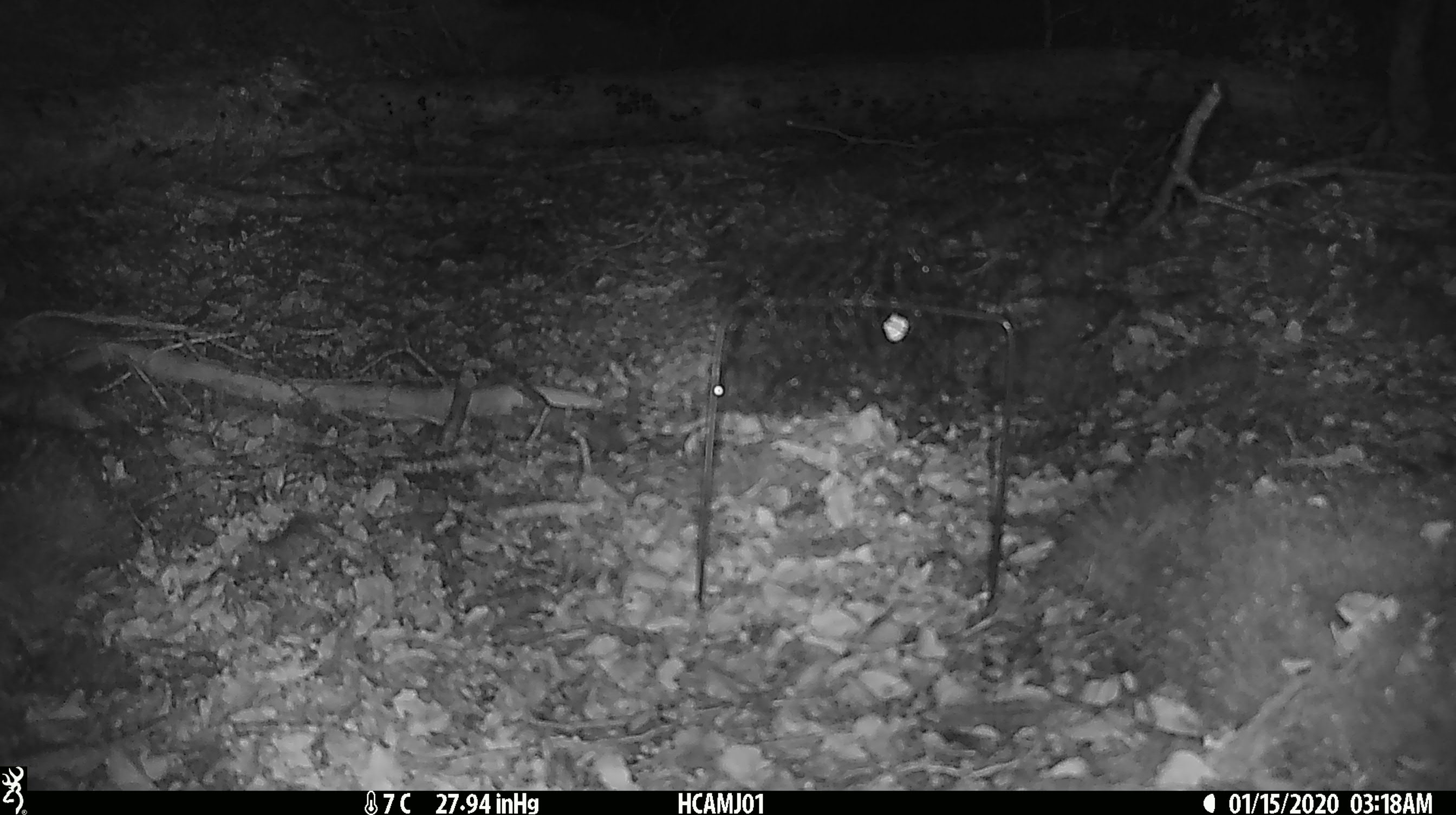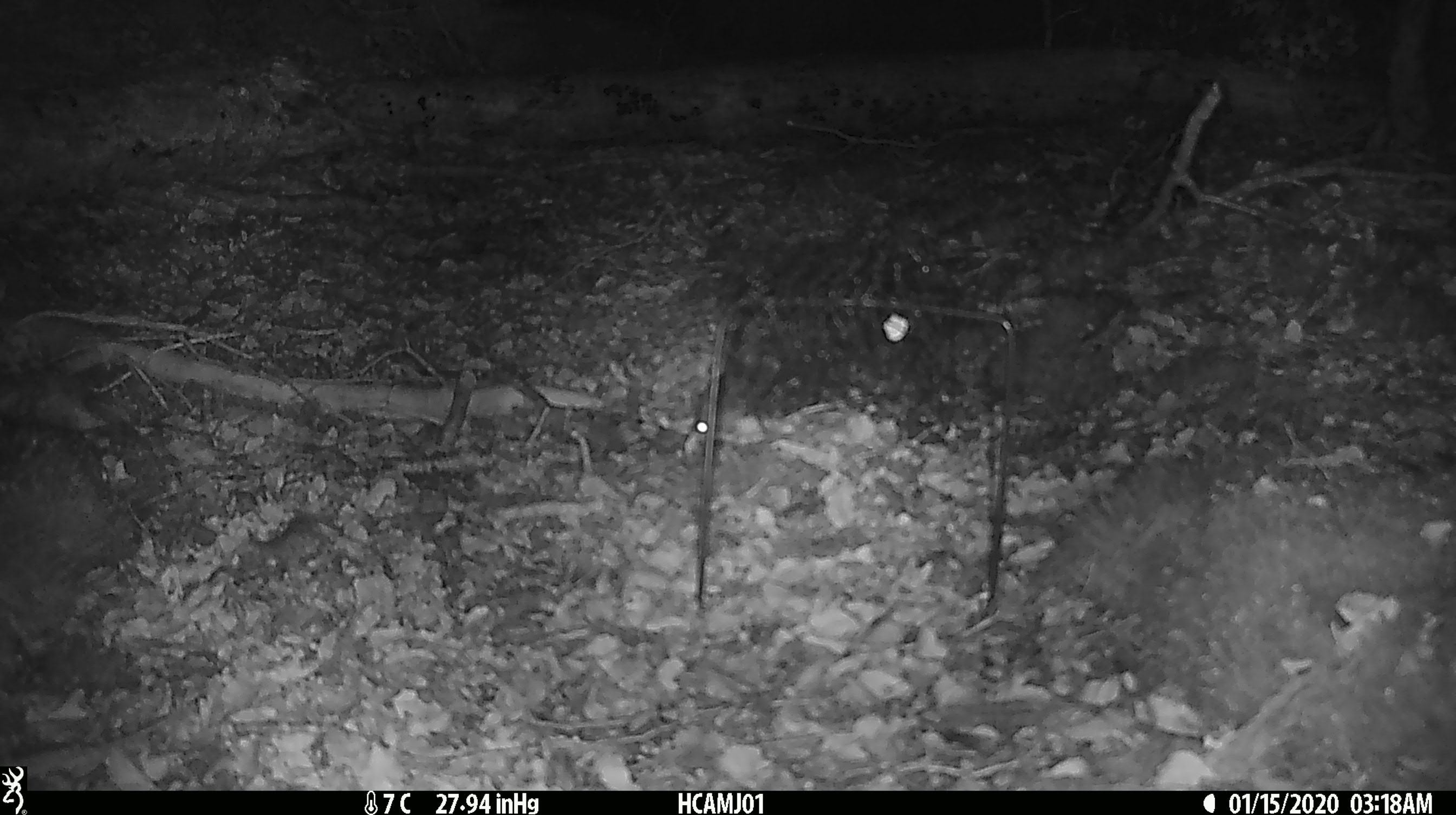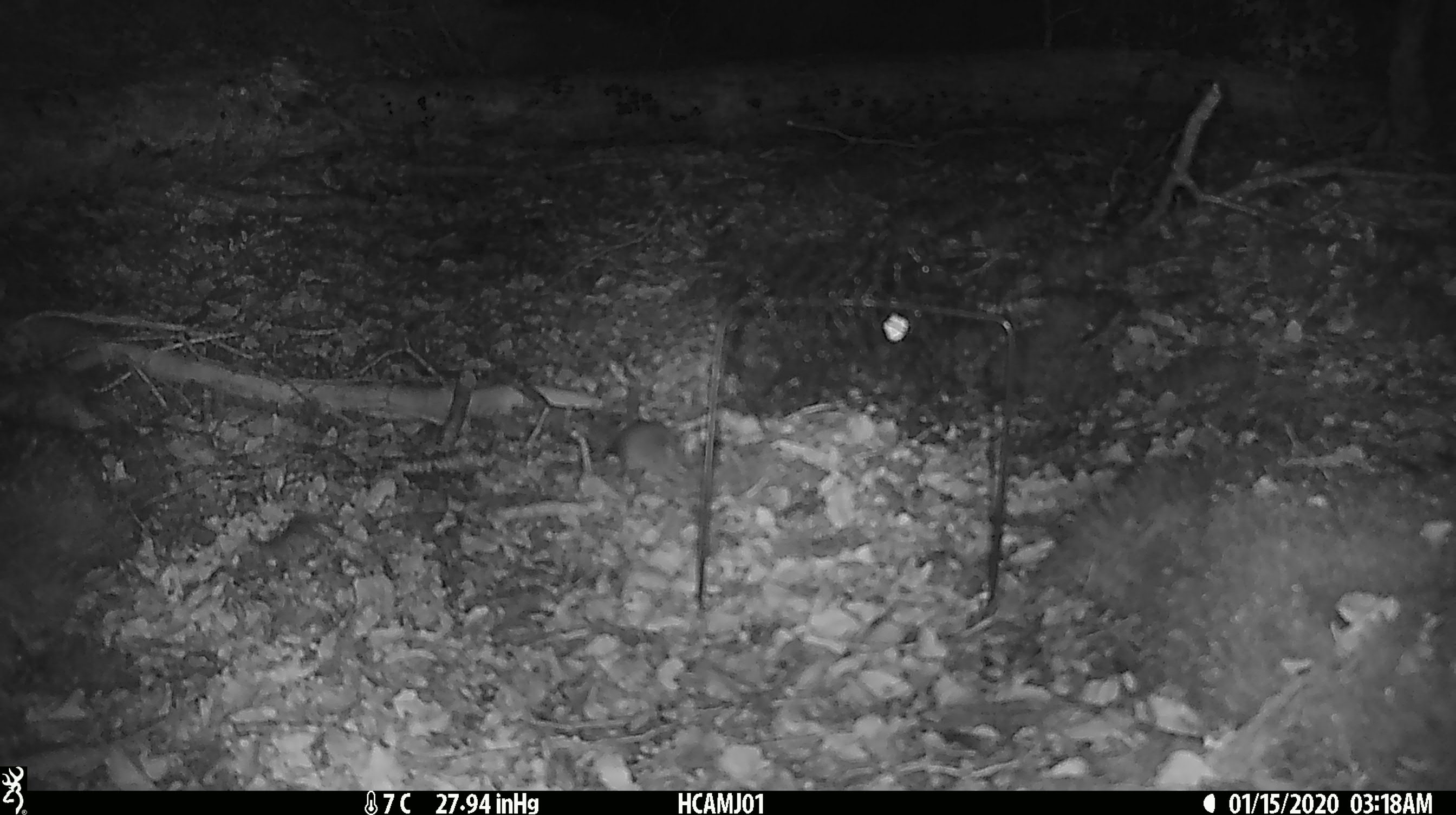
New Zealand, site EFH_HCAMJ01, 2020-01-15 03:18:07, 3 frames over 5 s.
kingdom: Animalia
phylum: Chordata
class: Mammalia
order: Rodentia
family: Muridae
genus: Mus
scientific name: Mus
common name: mouse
Mouse (Mus).